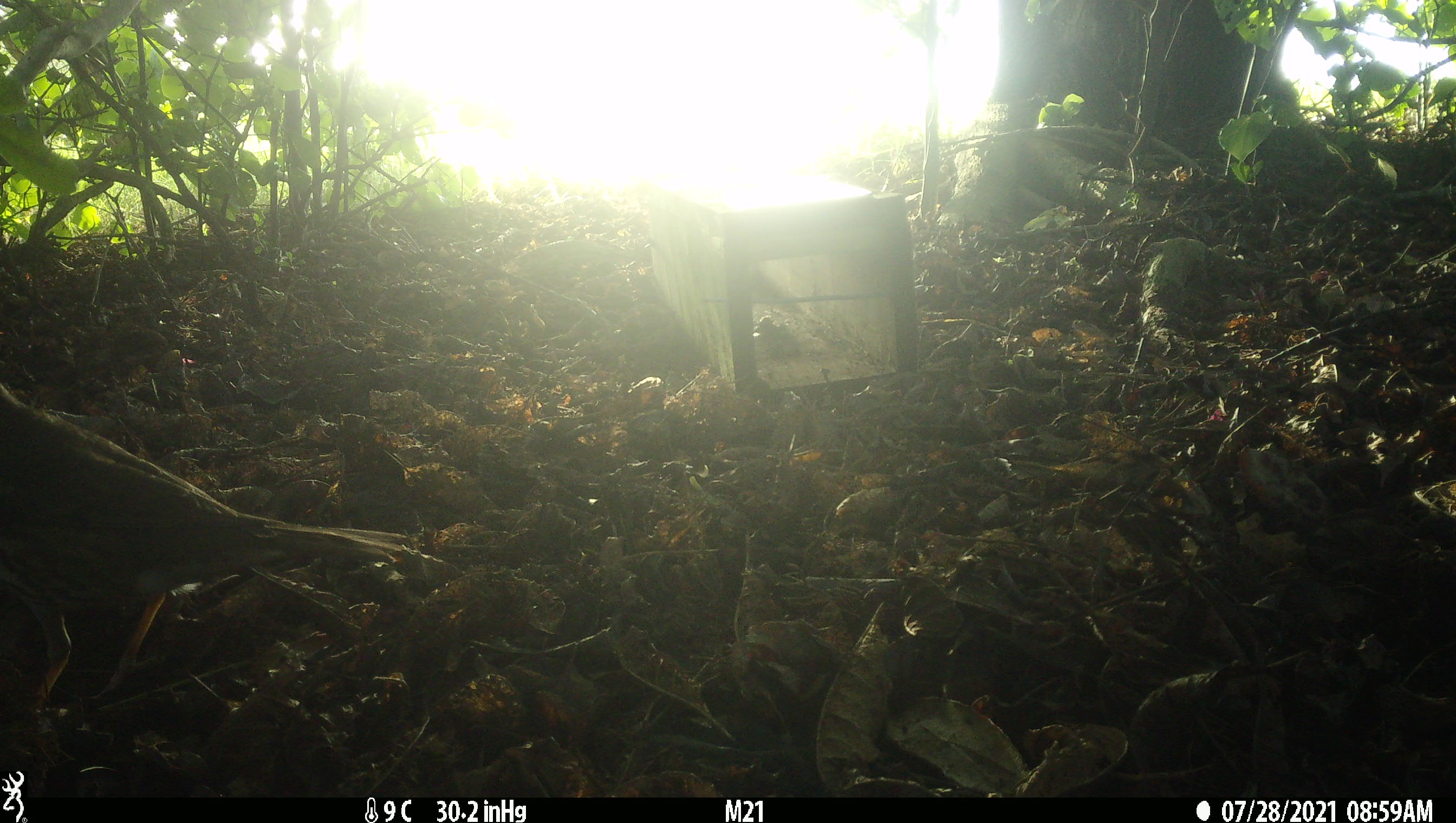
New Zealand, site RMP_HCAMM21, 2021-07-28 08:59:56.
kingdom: Animalia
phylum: Chordata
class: Aves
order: Passeriformes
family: Turdidae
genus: Turdus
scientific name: Turdus philomelos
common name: song thrush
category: thrush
Thrush (song thrush) (Turdus philomelos).